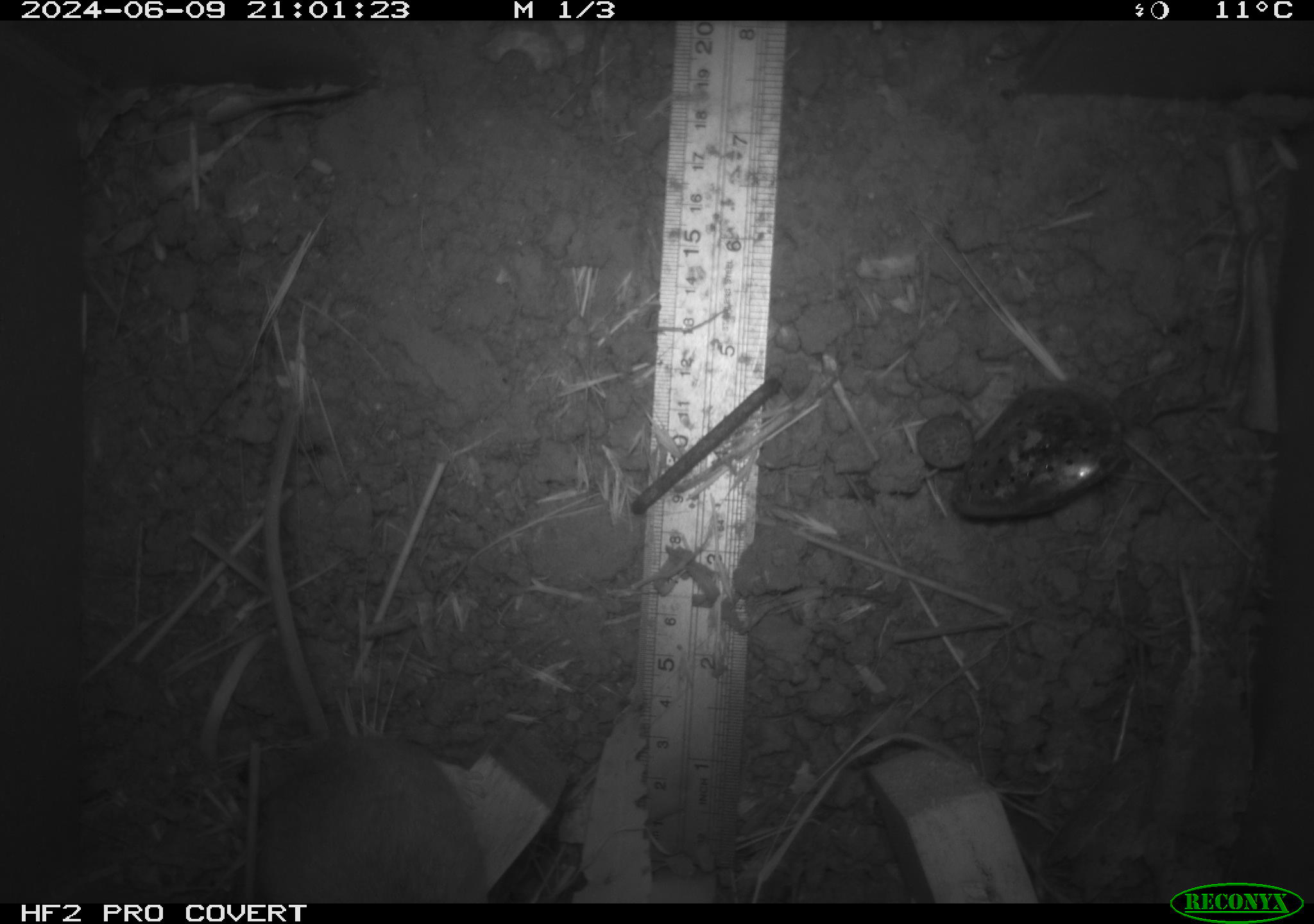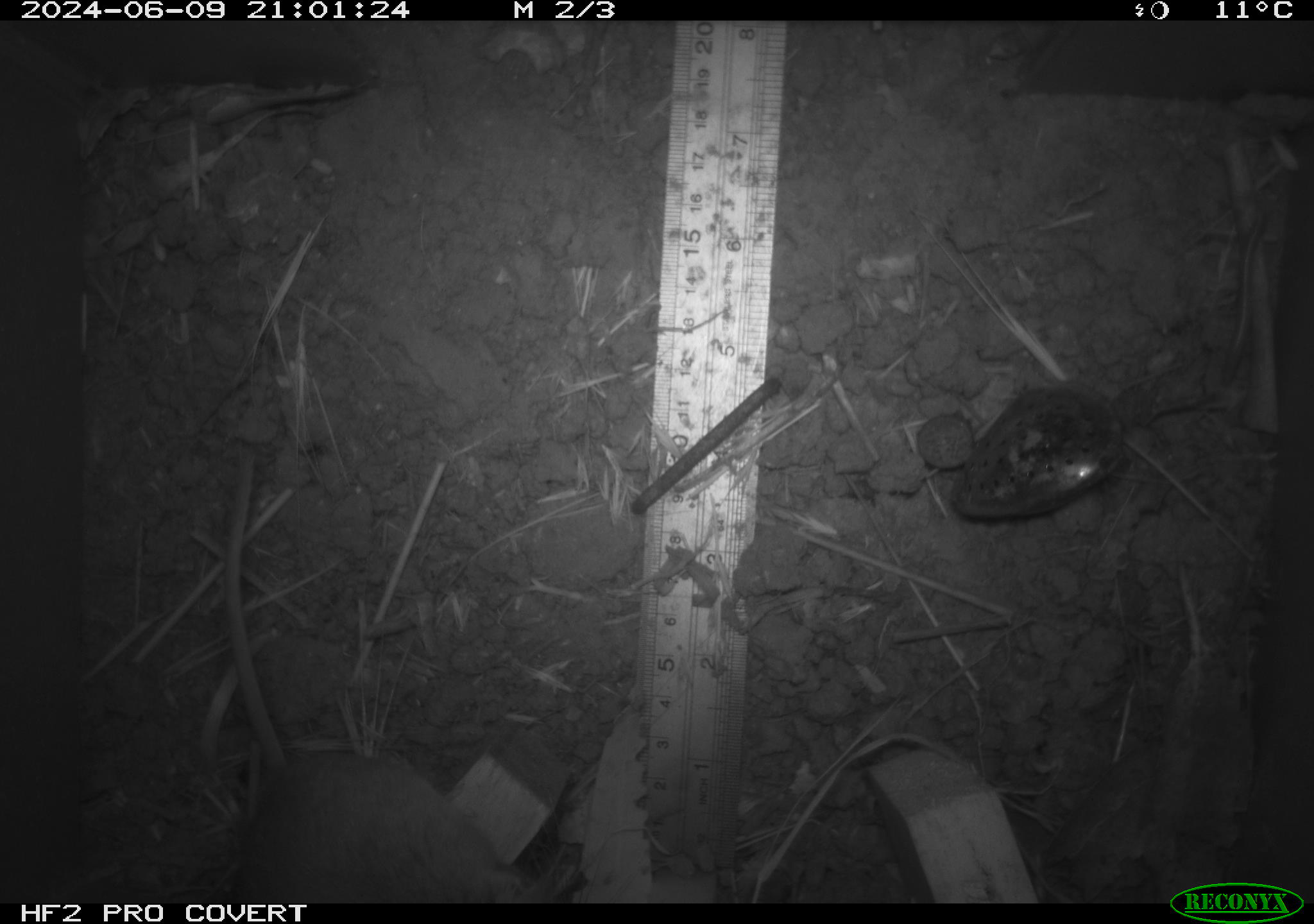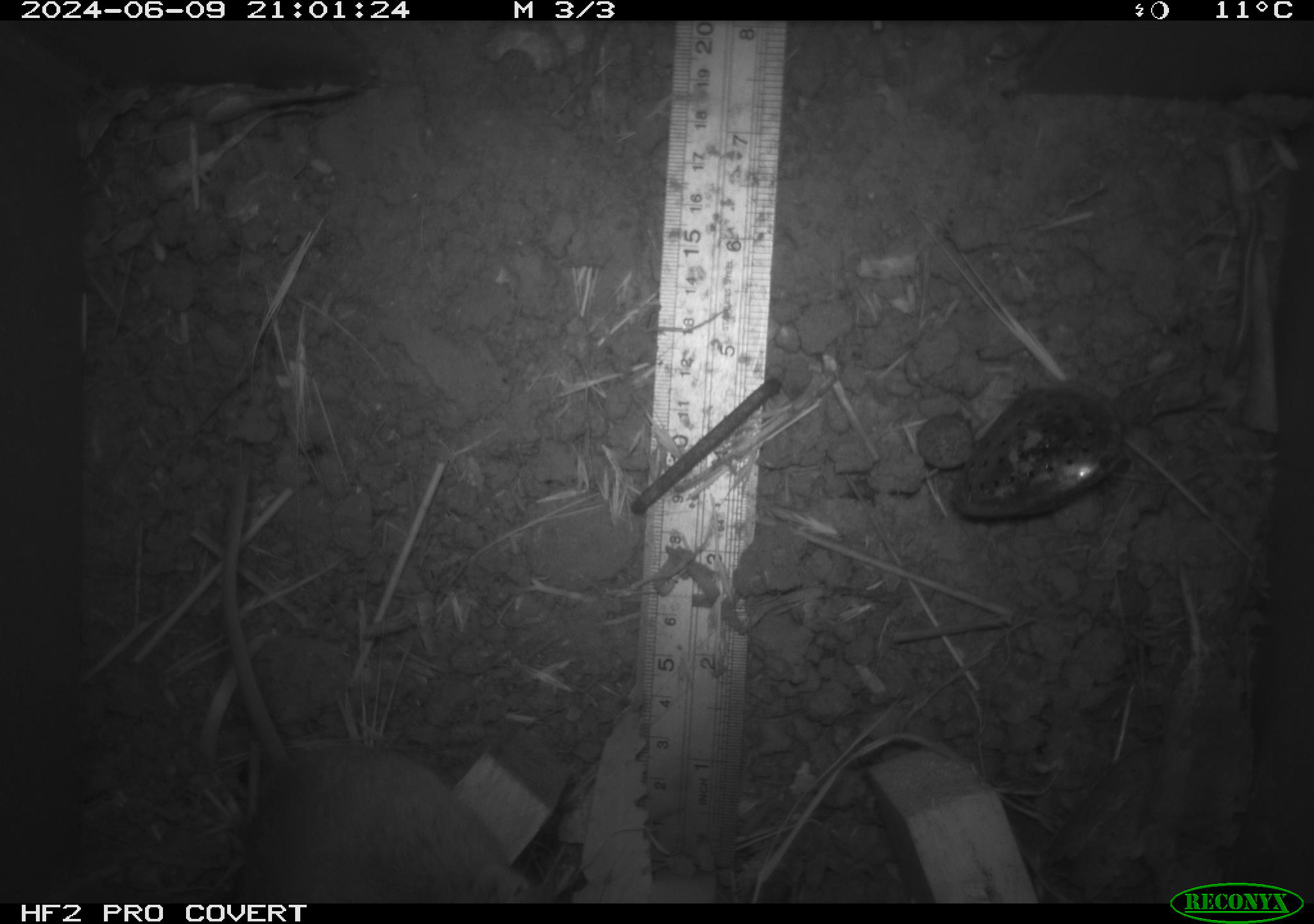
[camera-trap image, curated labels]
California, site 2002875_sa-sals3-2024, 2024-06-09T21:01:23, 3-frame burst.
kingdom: Animalia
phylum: Chordata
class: Mammalia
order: Rodentia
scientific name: Rodentia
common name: rodent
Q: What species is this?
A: Rodent (Rodentia).